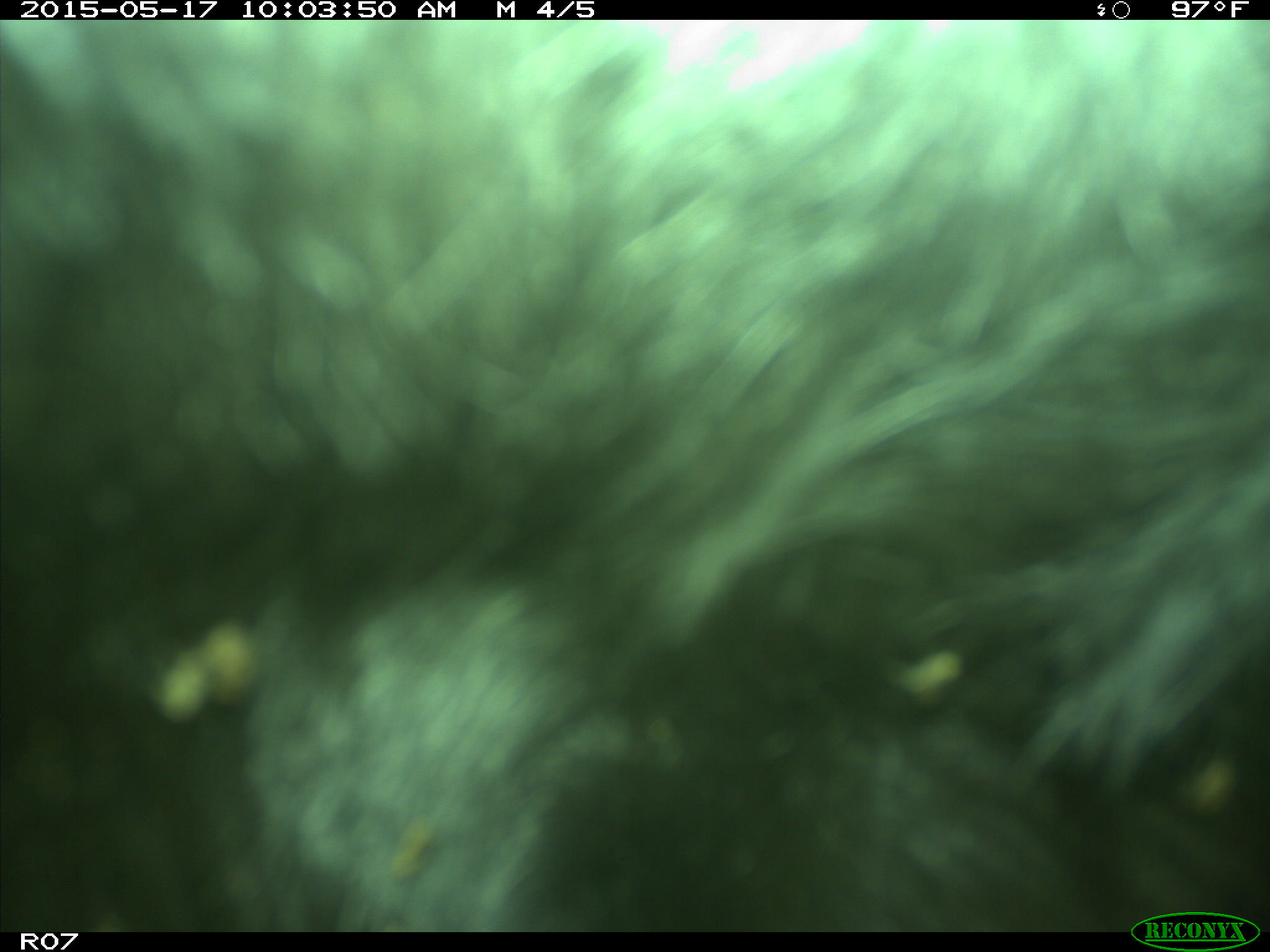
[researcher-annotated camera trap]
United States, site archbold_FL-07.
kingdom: Animalia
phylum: Chordata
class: Mammalia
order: Artiodactyla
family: Bovidae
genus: Bos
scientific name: Bos taurus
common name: domestic cow